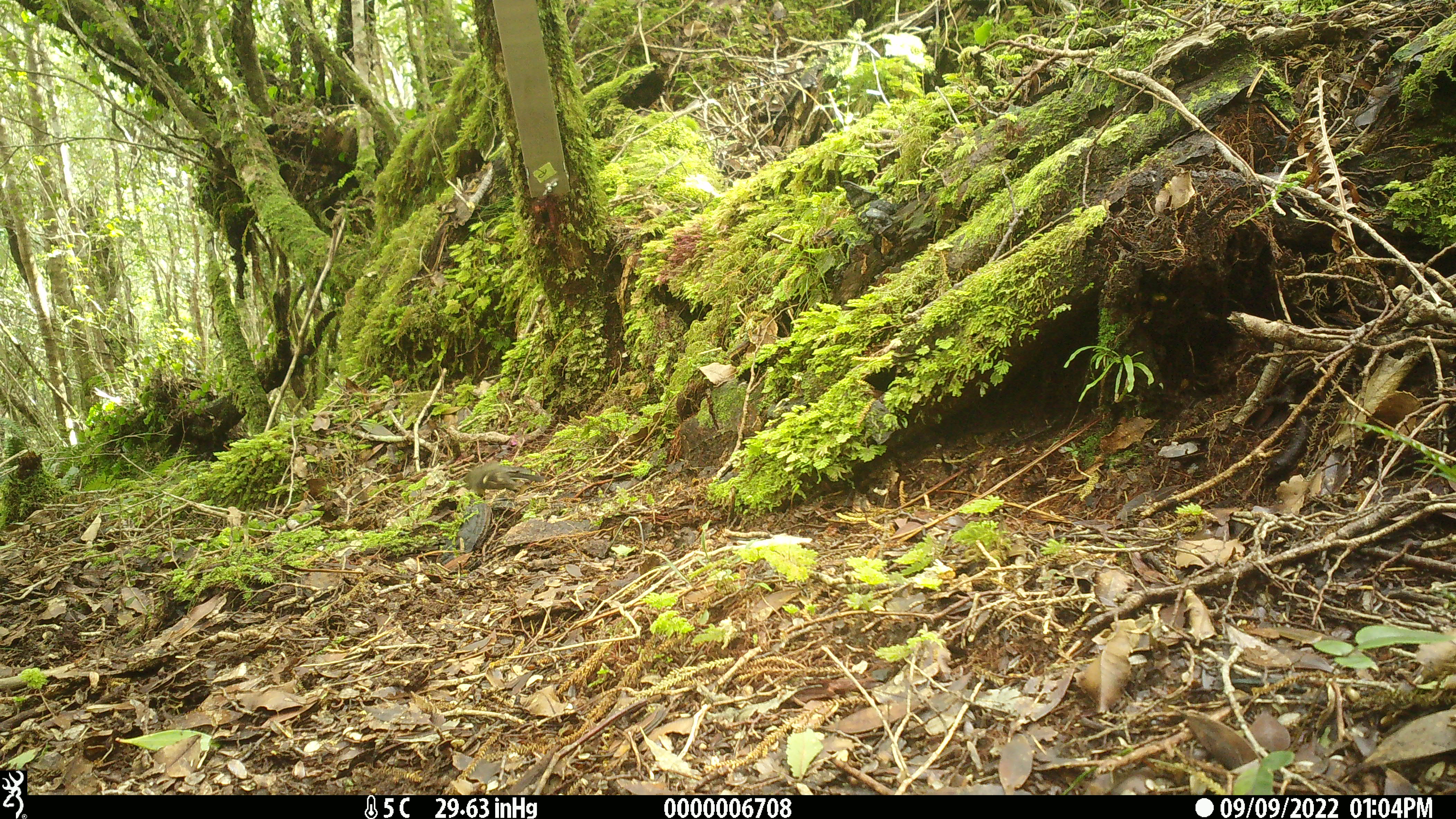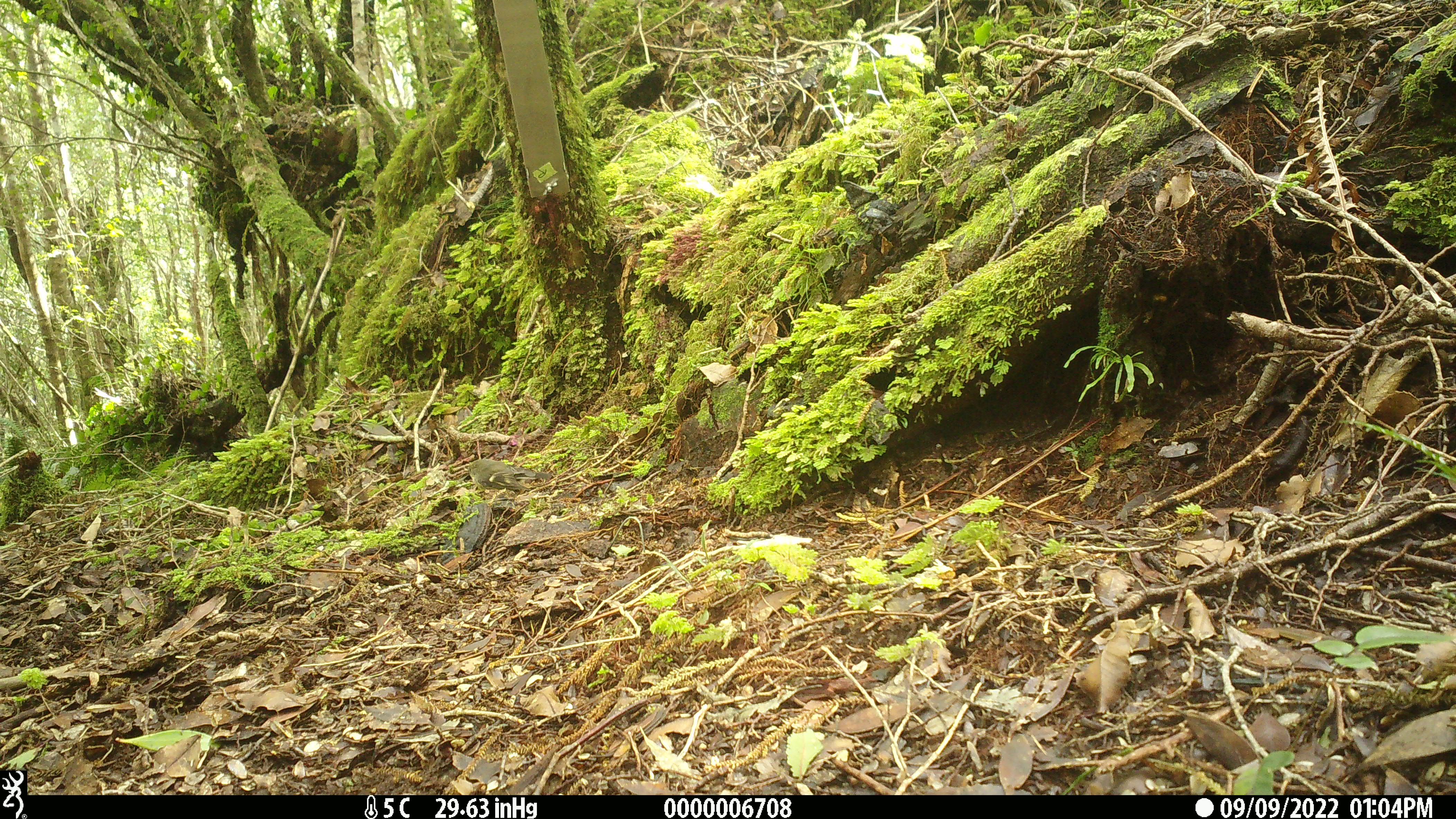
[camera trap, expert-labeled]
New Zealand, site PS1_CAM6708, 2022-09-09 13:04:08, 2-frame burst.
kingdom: Animalia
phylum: Chordata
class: Aves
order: Passeriformes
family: Petroicidae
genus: Petroica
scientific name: Petroica macrocephala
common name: tomtit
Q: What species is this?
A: Tomtit (Petroica macrocephala).